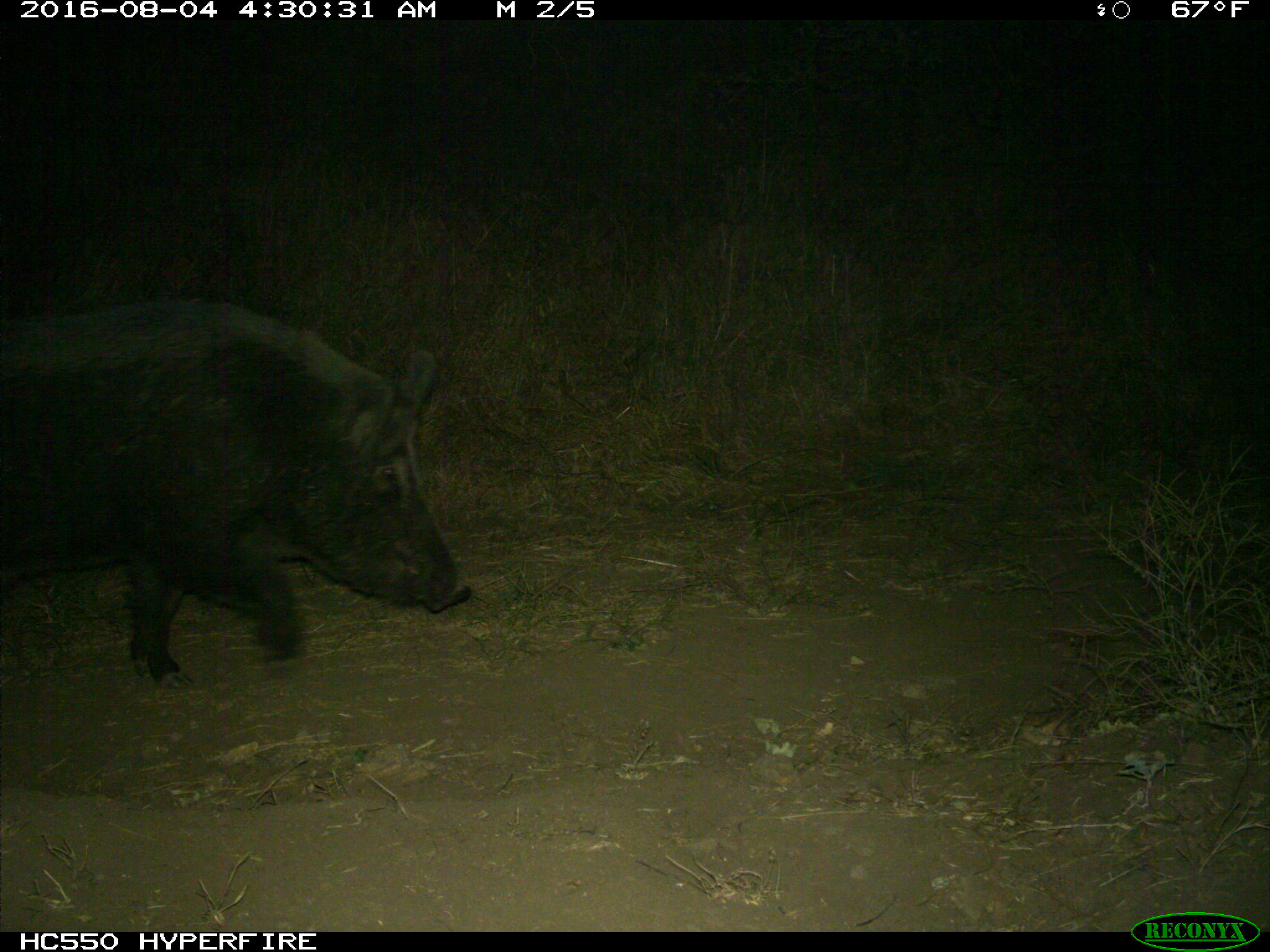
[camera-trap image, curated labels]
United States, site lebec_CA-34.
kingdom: Animalia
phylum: Chordata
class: Mammalia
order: Artiodactyla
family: Suidae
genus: Sus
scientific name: Sus scrofa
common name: wild boar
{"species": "Sus scrofa (wild boar)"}